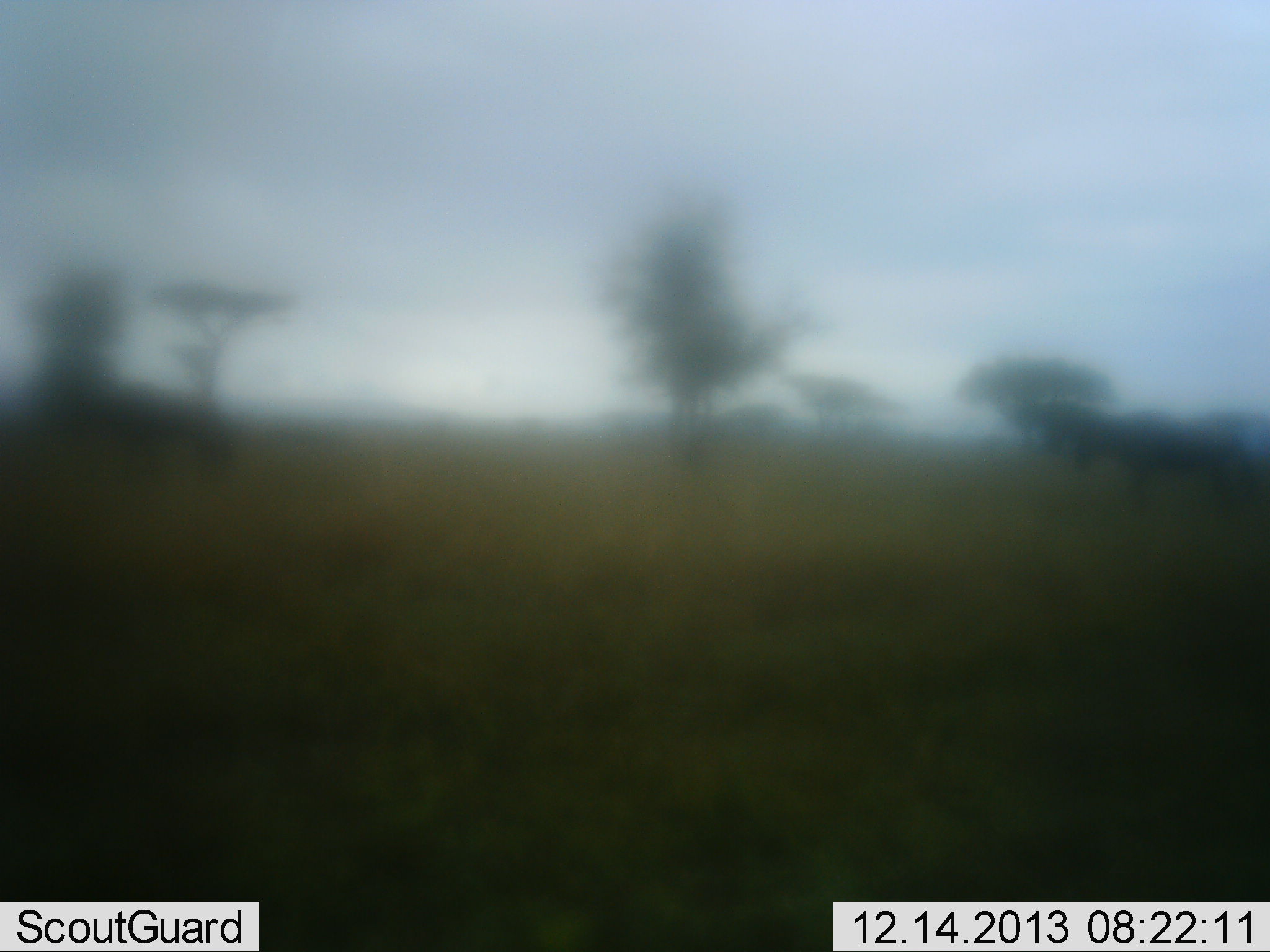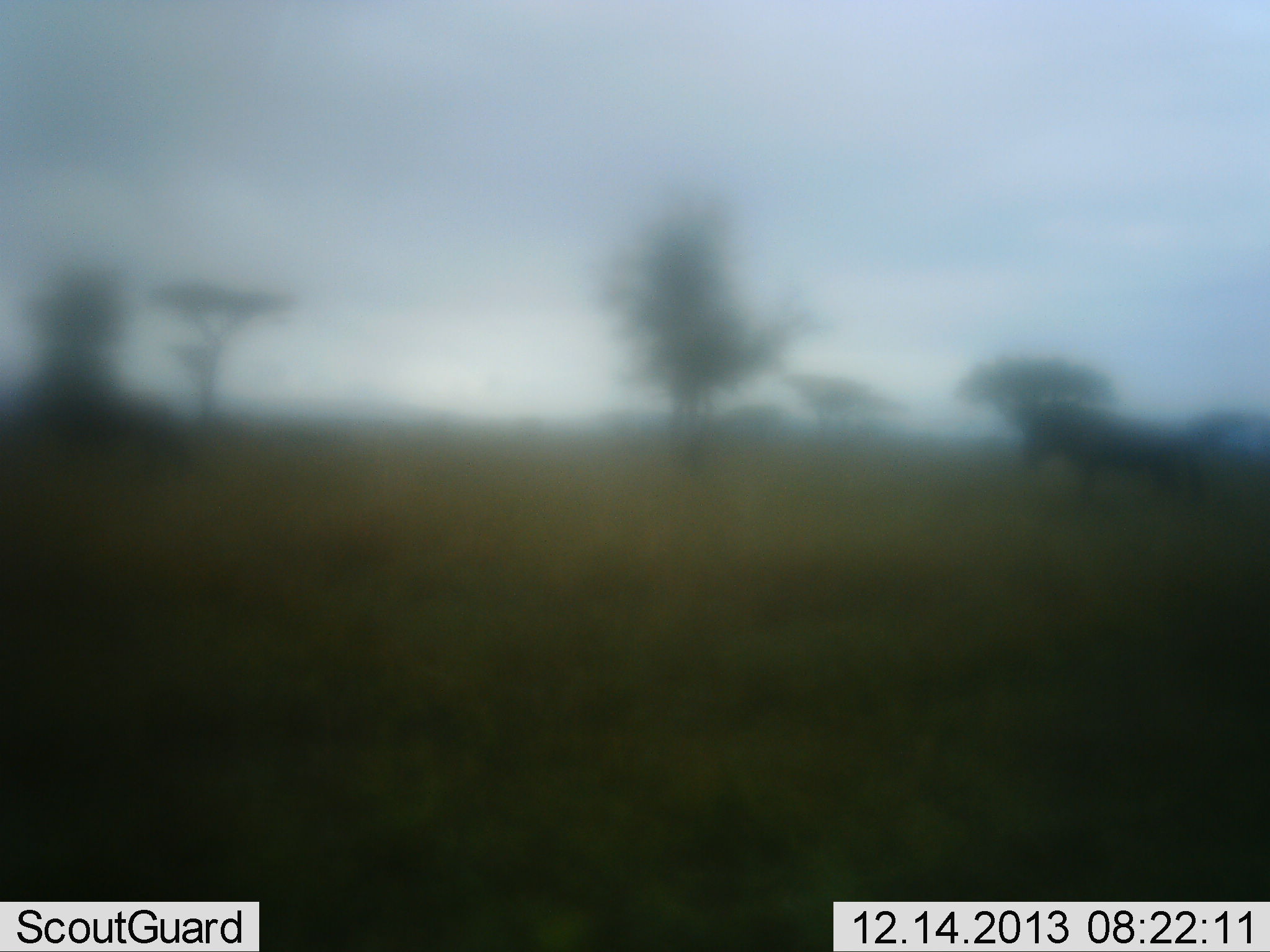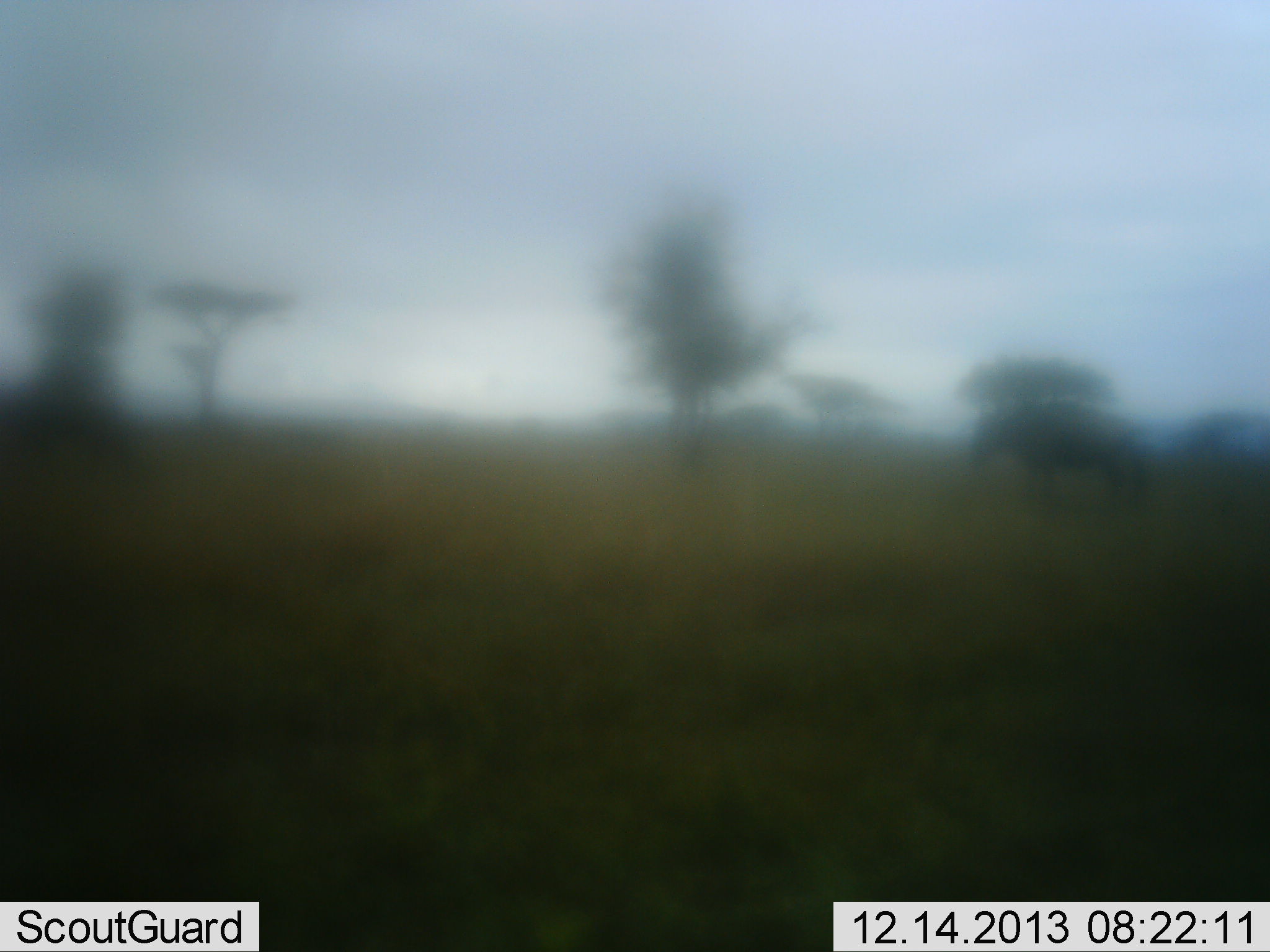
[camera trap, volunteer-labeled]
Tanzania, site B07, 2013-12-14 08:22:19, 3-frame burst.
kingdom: Animalia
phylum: Chordata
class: Mammalia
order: Artiodactyla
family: Bovidae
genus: Connochaetes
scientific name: Connochaetes taurinus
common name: blue wildebeest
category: wildebeest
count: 2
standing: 0%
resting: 0%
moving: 100%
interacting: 0%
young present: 0%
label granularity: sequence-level